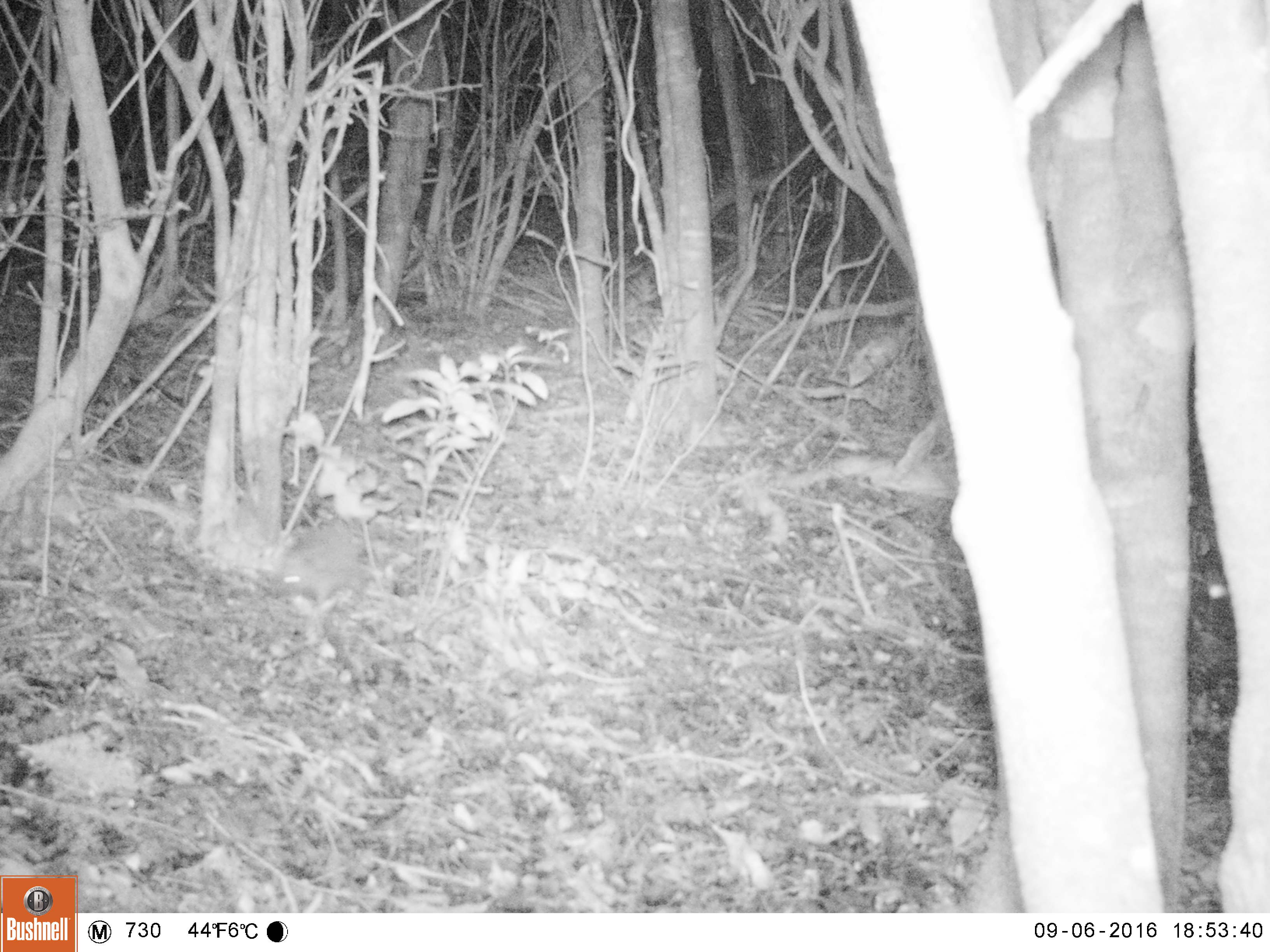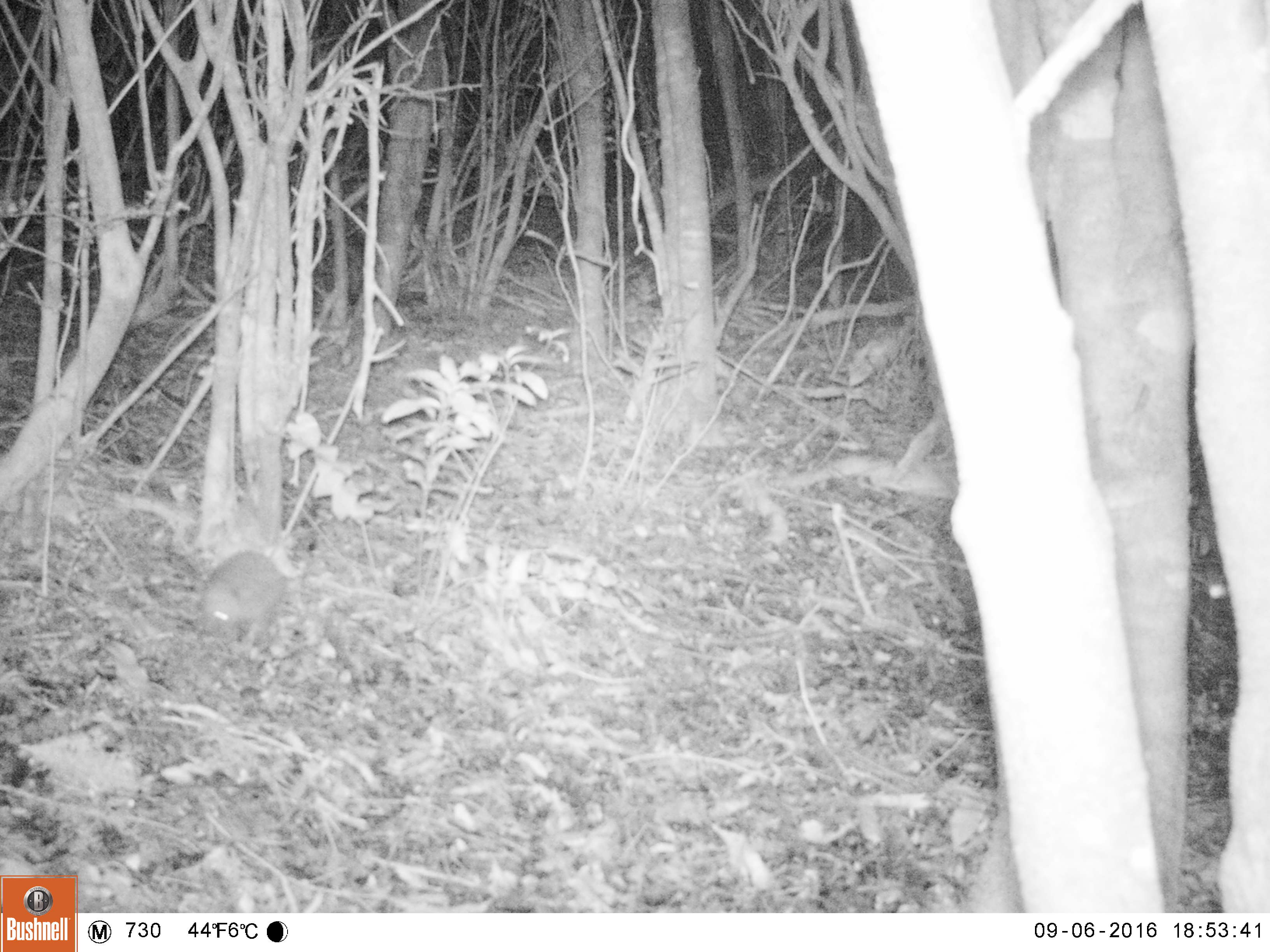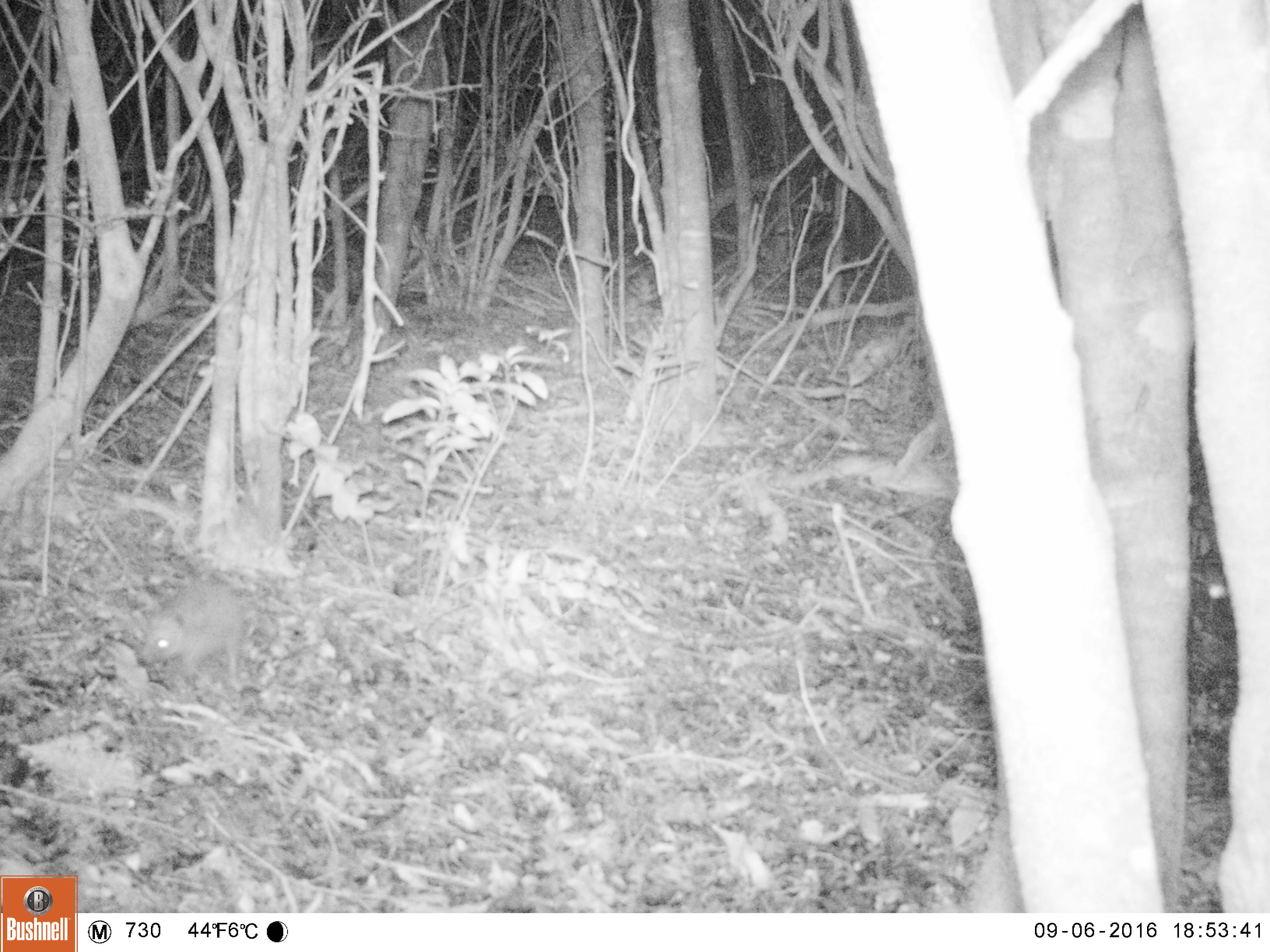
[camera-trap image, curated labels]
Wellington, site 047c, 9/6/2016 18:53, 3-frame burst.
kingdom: Animalia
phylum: Chordata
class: Mammalia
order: Eulipotyphla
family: Erinaceidae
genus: Erinaceus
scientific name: Erinaceus europaeus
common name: hedgehog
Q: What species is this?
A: Hedgehog (Erinaceus europaeus).